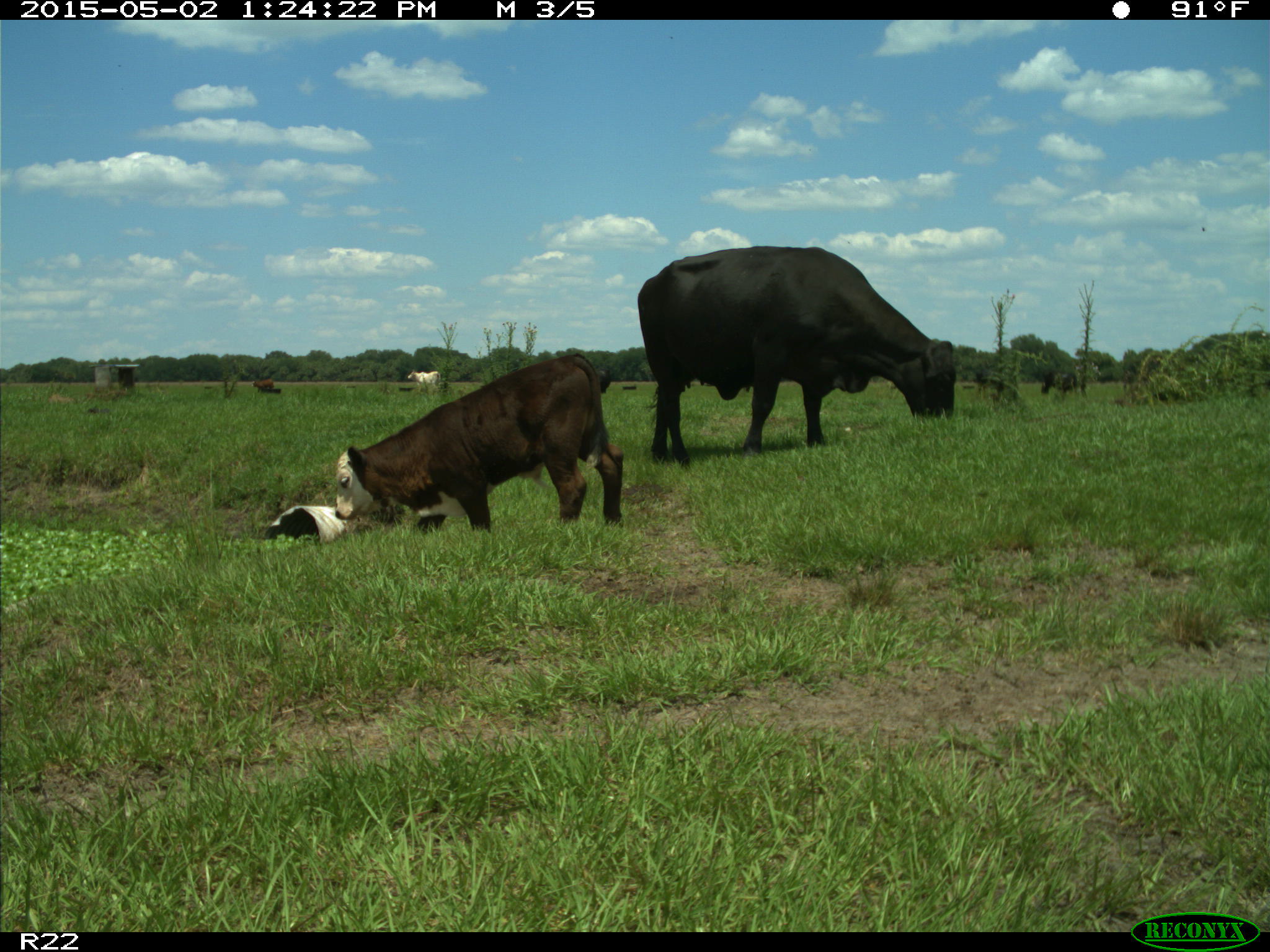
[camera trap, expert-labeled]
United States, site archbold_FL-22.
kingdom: Animalia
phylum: Chordata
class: Mammalia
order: Artiodactyla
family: Bovidae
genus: Bos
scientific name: Bos taurus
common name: domestic cow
Bos taurus (domestic cow).